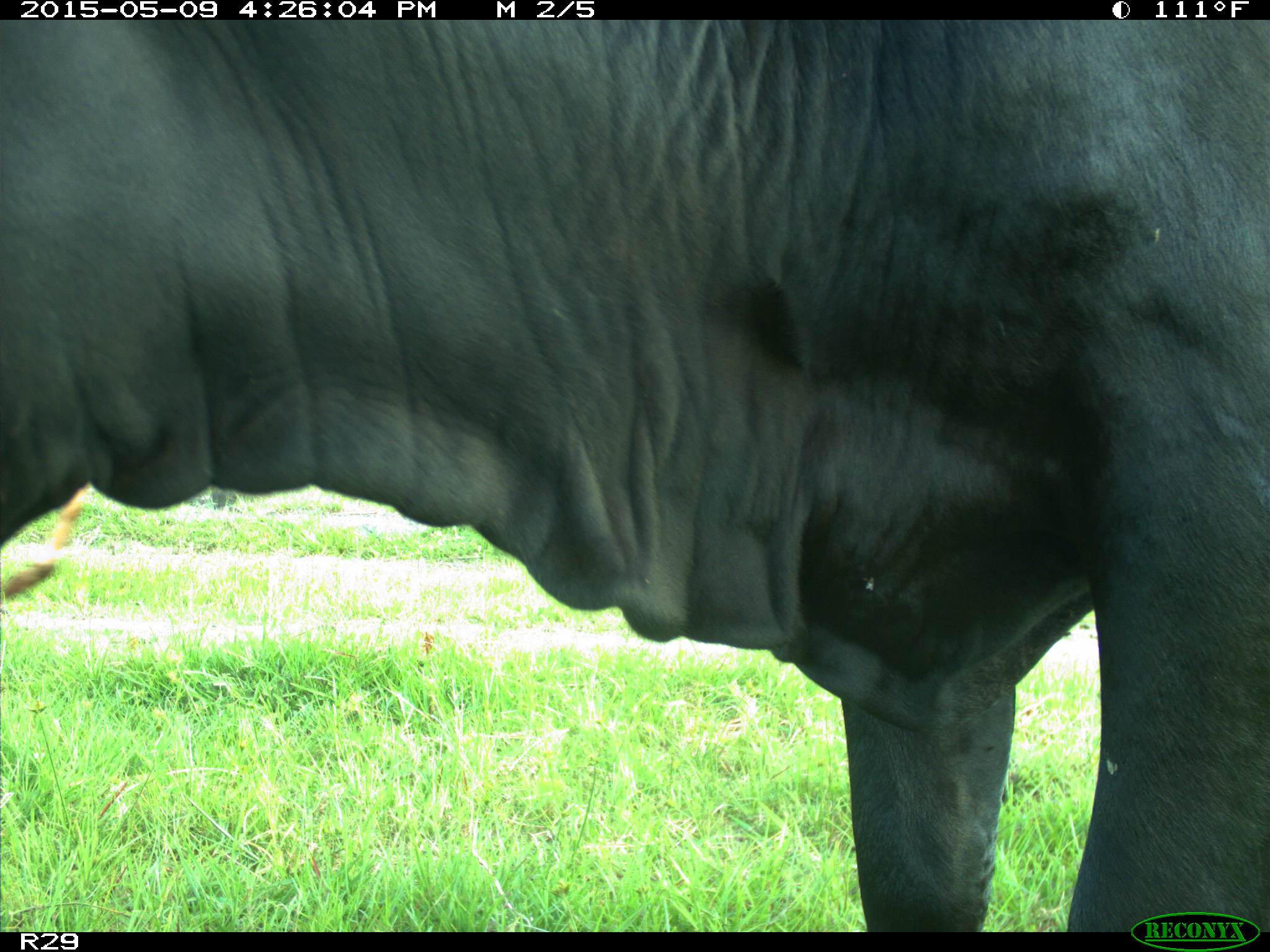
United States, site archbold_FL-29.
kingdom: Animalia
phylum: Chordata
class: Mammalia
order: Artiodactyla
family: Bovidae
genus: Bos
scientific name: Bos taurus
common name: domestic cow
Bos taurus (domestic cow).